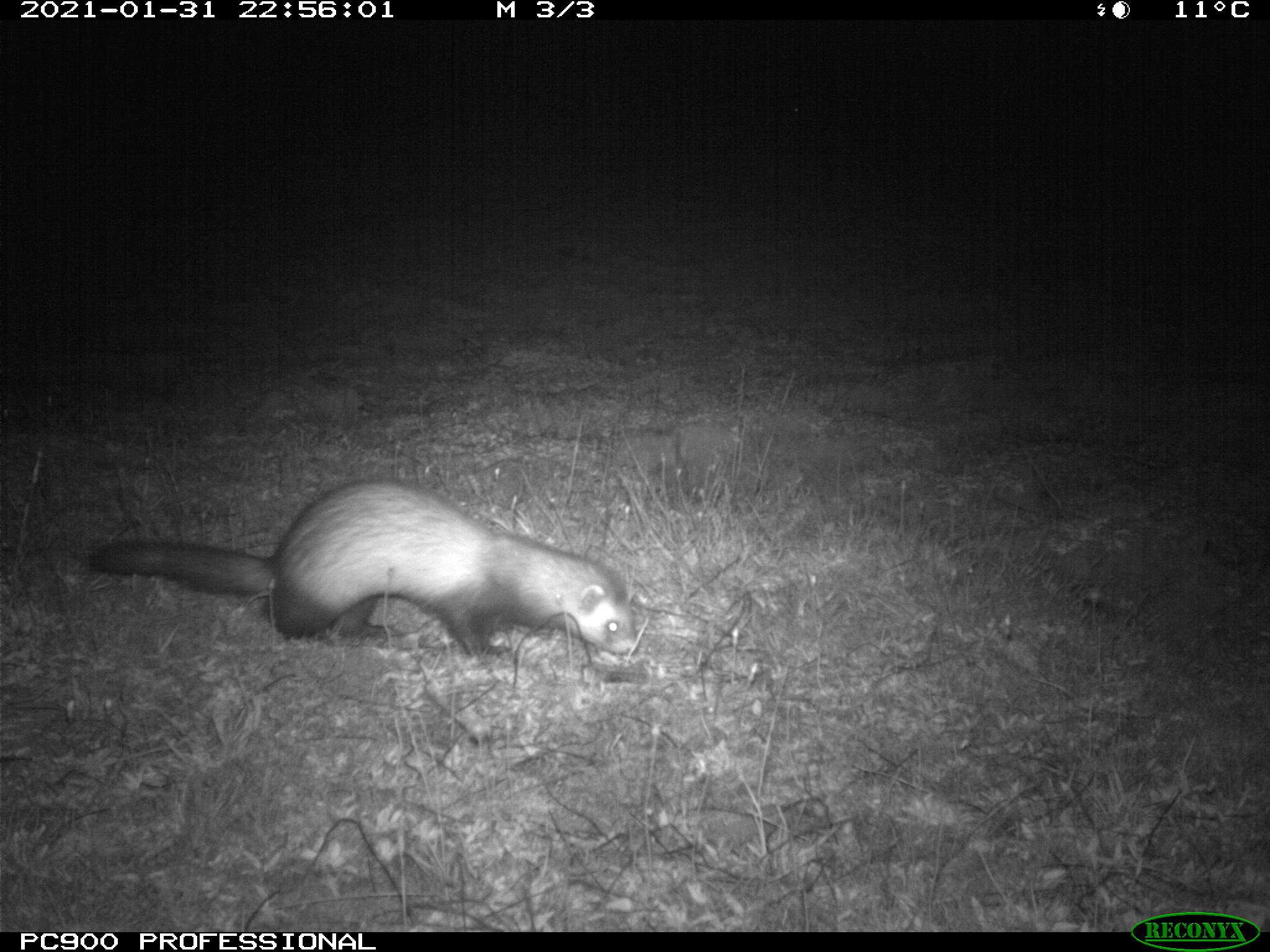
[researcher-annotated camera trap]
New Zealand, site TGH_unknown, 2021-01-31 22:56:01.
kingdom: Animalia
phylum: Chordata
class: Mammalia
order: Carnivora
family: Mustelidae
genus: Mustela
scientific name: Mustela furo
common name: ferret